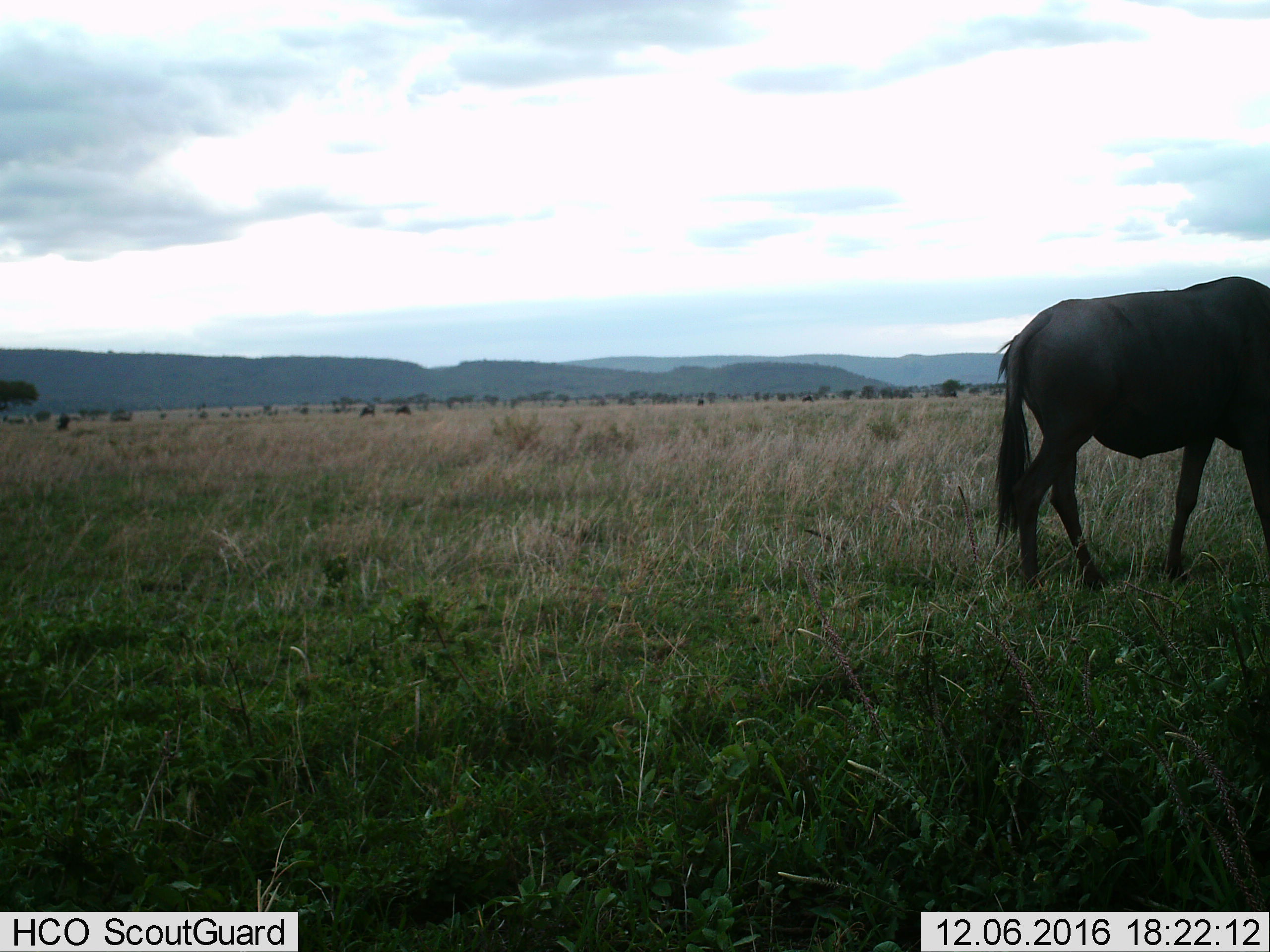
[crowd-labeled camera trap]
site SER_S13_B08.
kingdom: Animalia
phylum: Chordata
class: Mammalia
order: Artiodactyla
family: Bovidae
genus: Connochaetes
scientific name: Connochaetes taurinus taurinus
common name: blue wildebeest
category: wildebeestblue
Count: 1.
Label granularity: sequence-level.